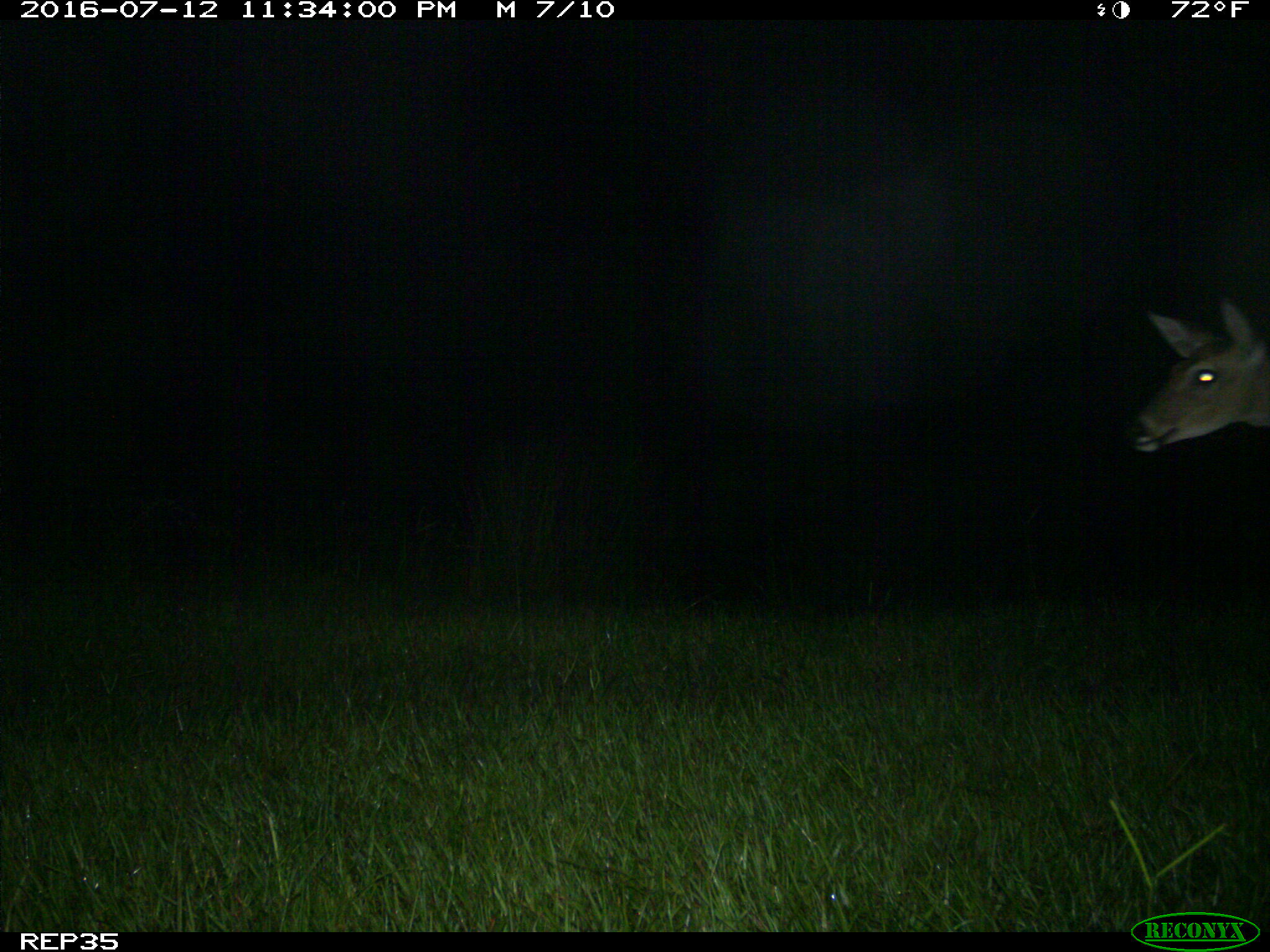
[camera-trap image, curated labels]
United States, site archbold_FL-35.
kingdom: Animalia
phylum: Chordata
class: Mammalia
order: Artiodactyla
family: Cervidae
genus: Odocoileus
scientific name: Odocoileus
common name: deer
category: unidentified deer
Unidentified deer (deer) (Odocoileus).